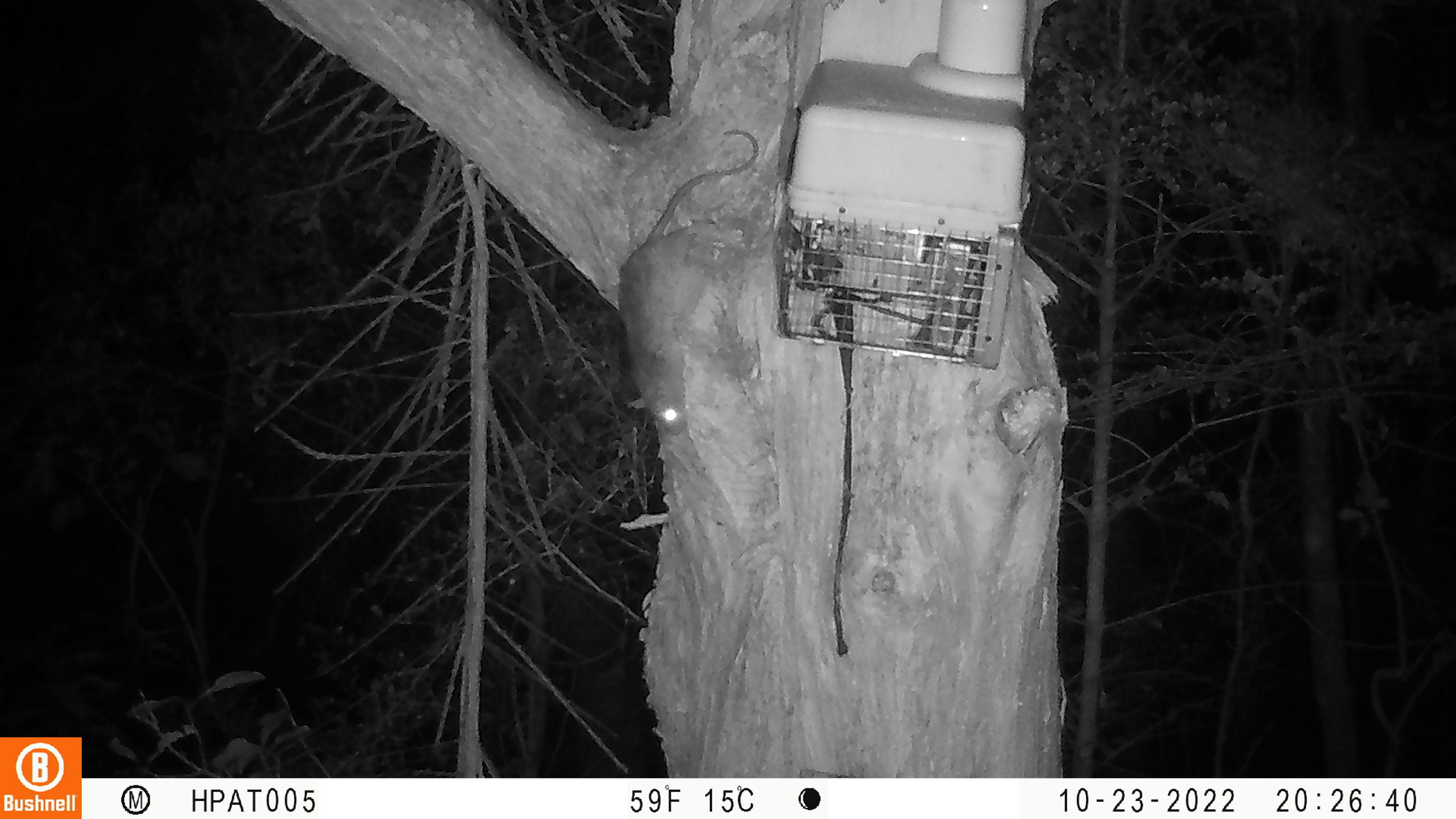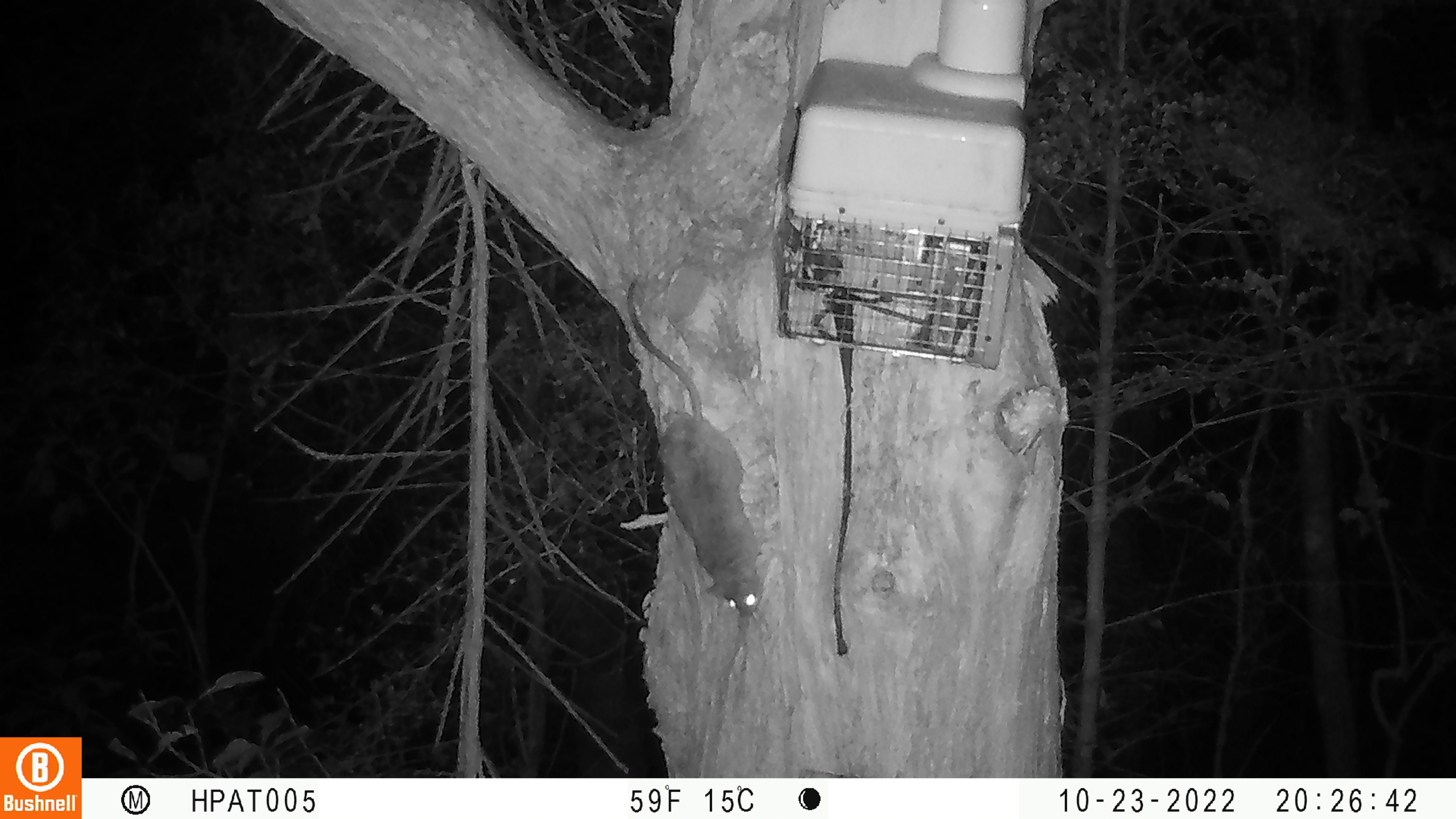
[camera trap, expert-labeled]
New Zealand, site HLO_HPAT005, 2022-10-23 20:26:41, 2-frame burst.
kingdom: Animalia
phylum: Chordata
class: Mammalia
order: Rodentia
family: Muridae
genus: Rattus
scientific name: Rattus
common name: rat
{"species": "rat (Rattus)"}